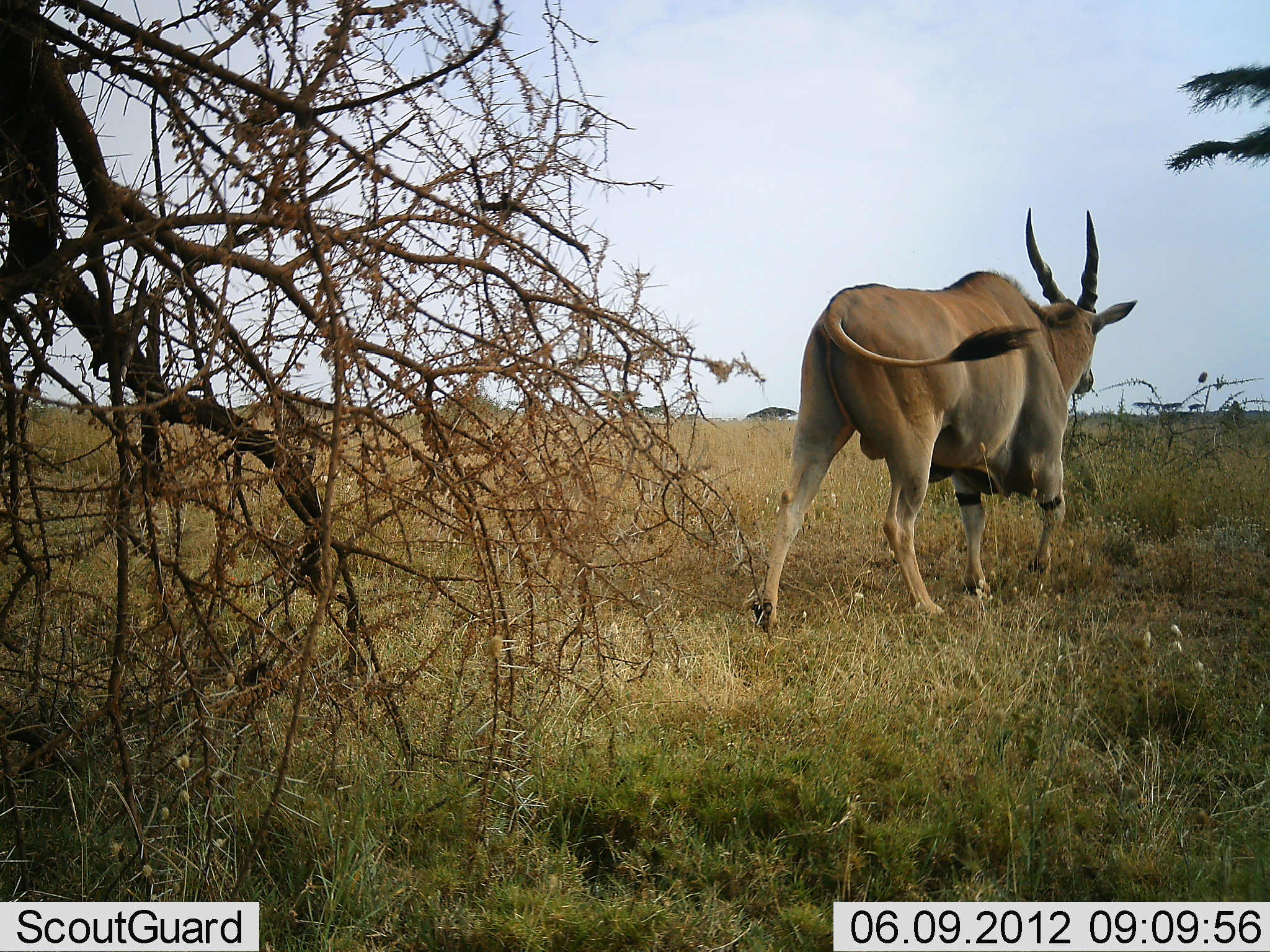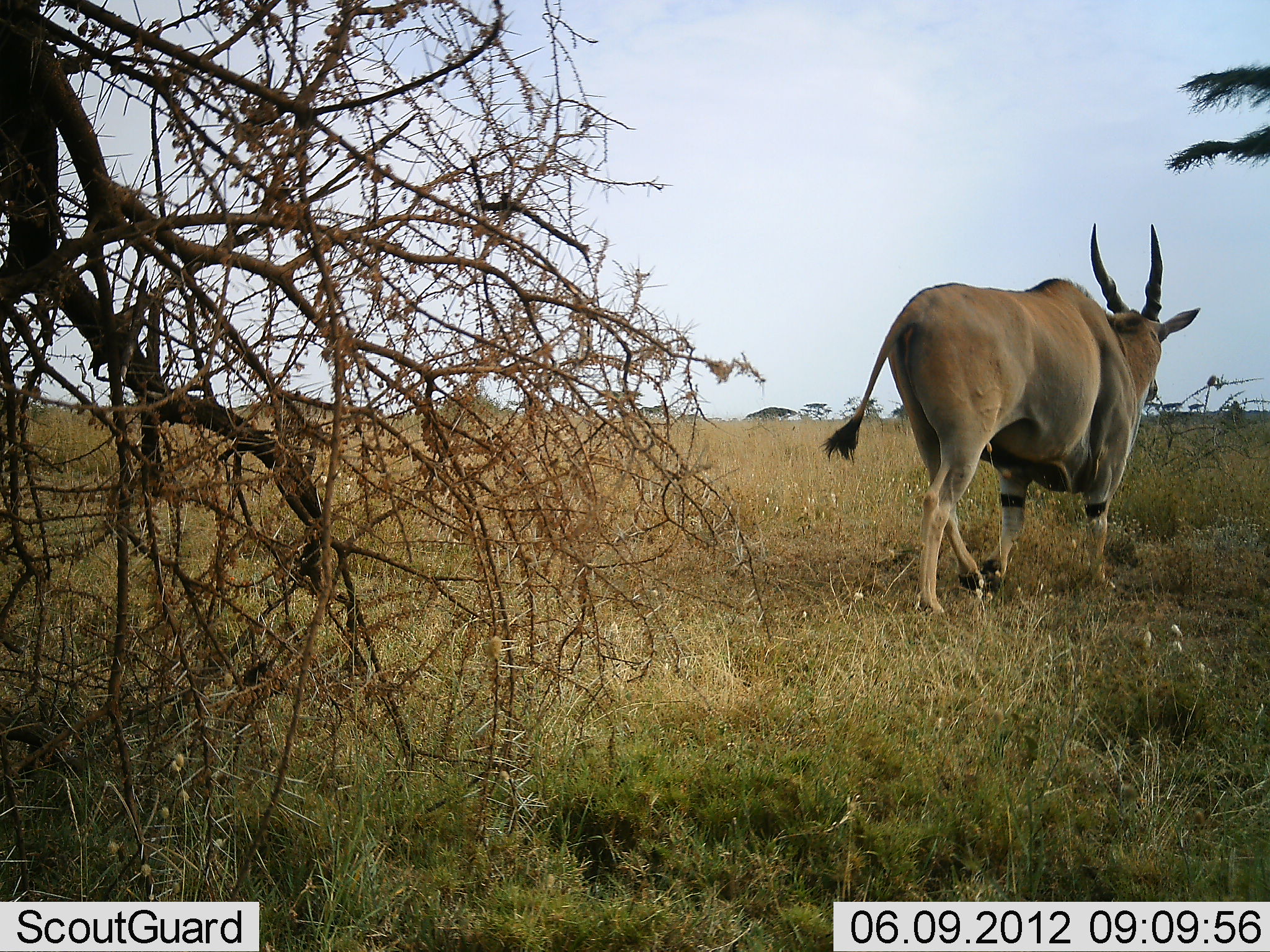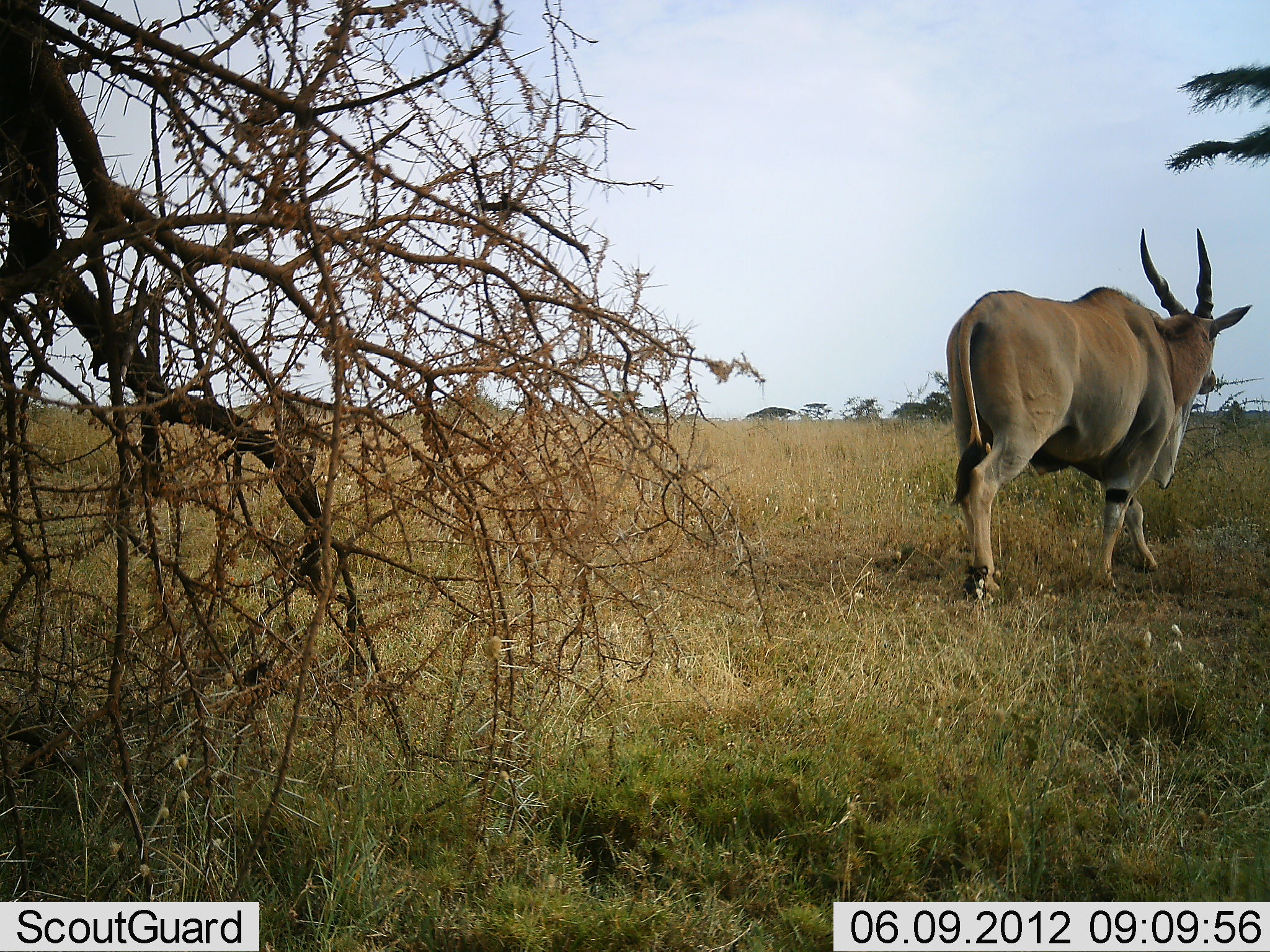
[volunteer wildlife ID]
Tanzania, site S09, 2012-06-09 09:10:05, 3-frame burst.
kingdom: Animalia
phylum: Chordata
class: Mammalia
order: Artiodactyla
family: Bovidae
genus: Tragelaphus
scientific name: Tragelaphus oryx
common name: eland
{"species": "eland (Tragelaphus oryx)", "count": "1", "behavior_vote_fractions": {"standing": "0%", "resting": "0%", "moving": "100%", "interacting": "0%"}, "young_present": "0%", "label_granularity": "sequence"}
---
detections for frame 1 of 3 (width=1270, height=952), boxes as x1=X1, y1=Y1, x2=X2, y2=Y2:
animal: x1=752, y1=208, x2=1139, y2=637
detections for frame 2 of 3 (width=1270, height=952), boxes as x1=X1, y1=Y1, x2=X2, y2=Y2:
animal: x1=819, y1=221, x2=1201, y2=612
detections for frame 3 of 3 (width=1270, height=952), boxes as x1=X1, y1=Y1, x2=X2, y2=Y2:
animal: x1=945, y1=227, x2=1254, y2=601